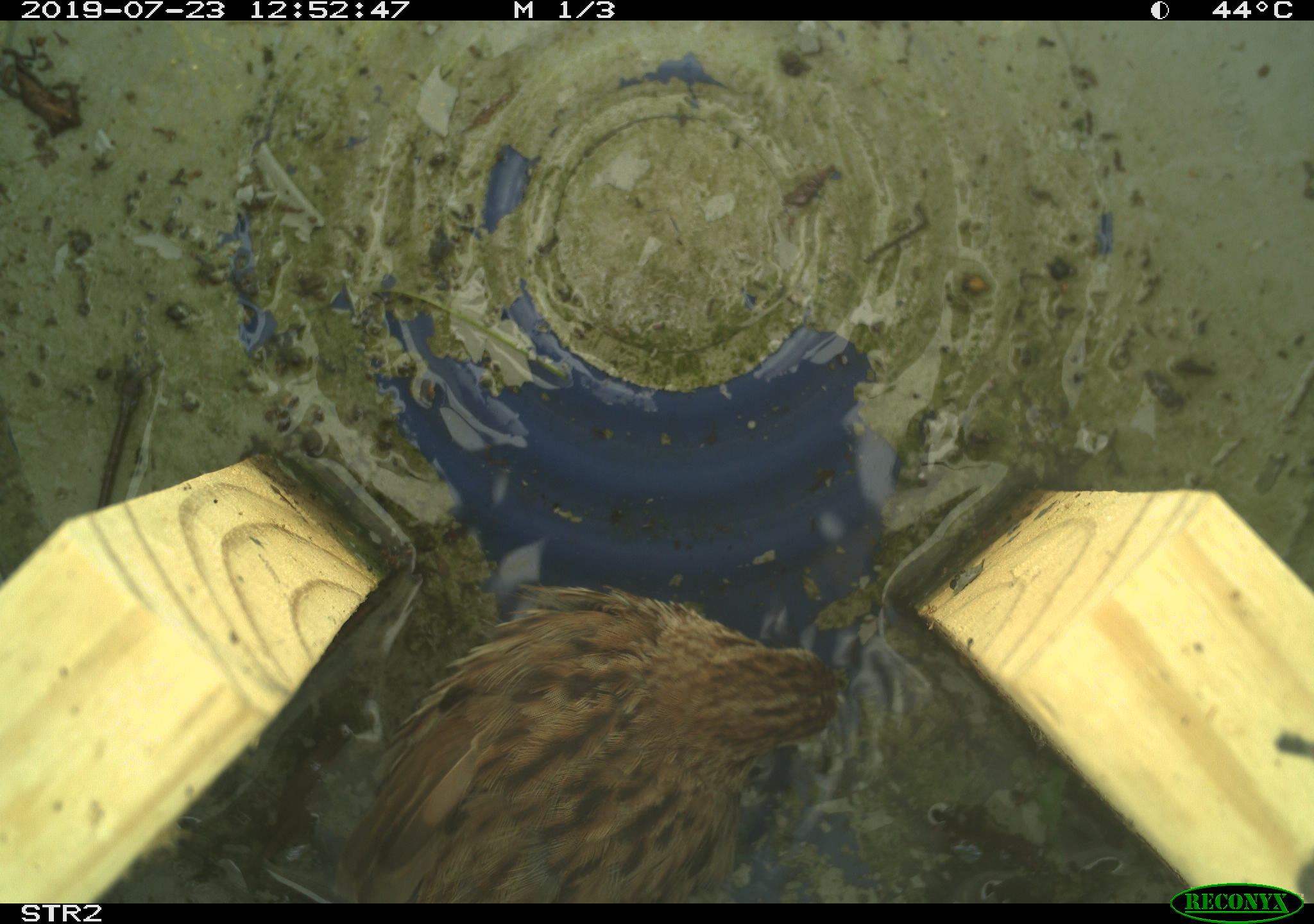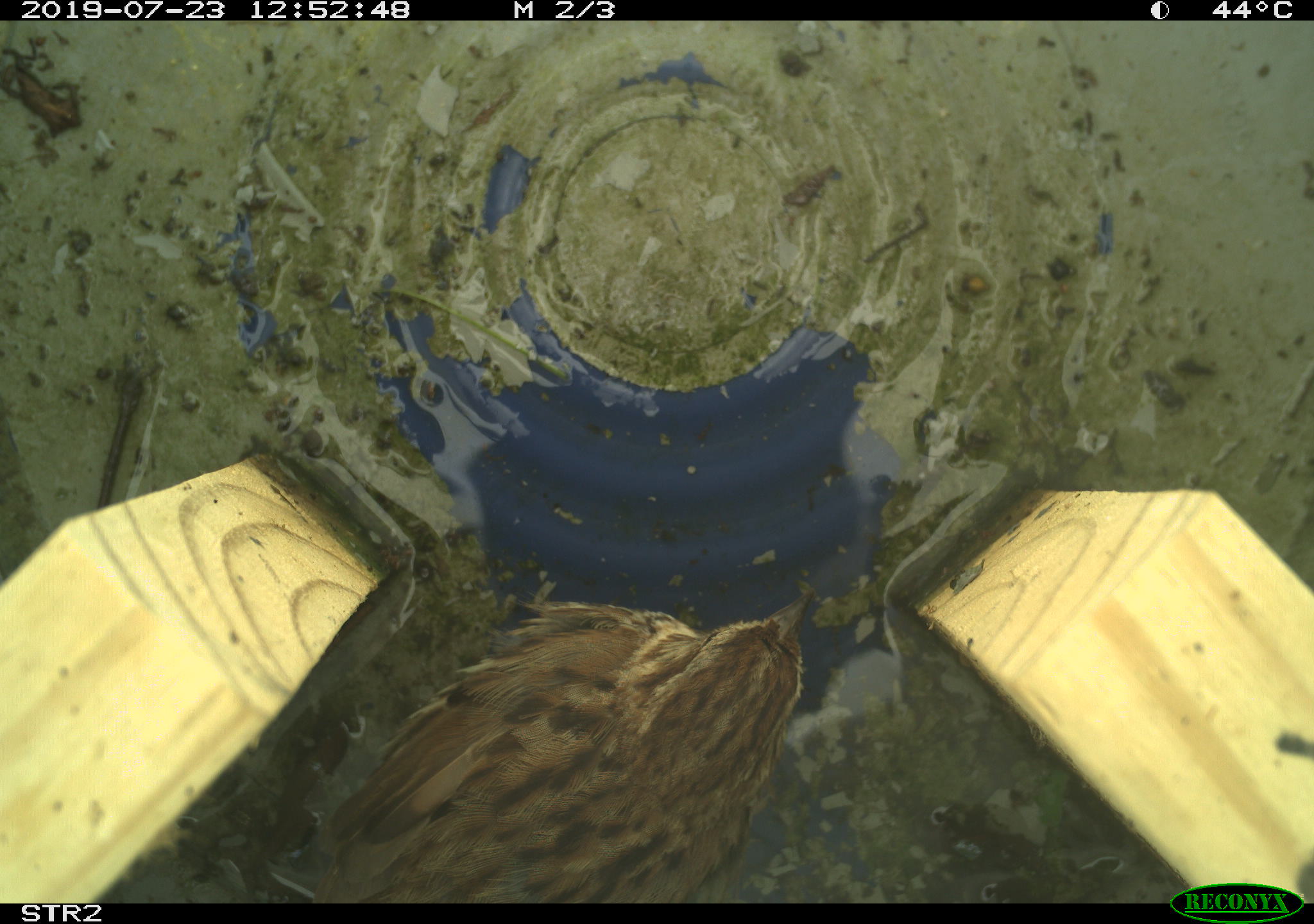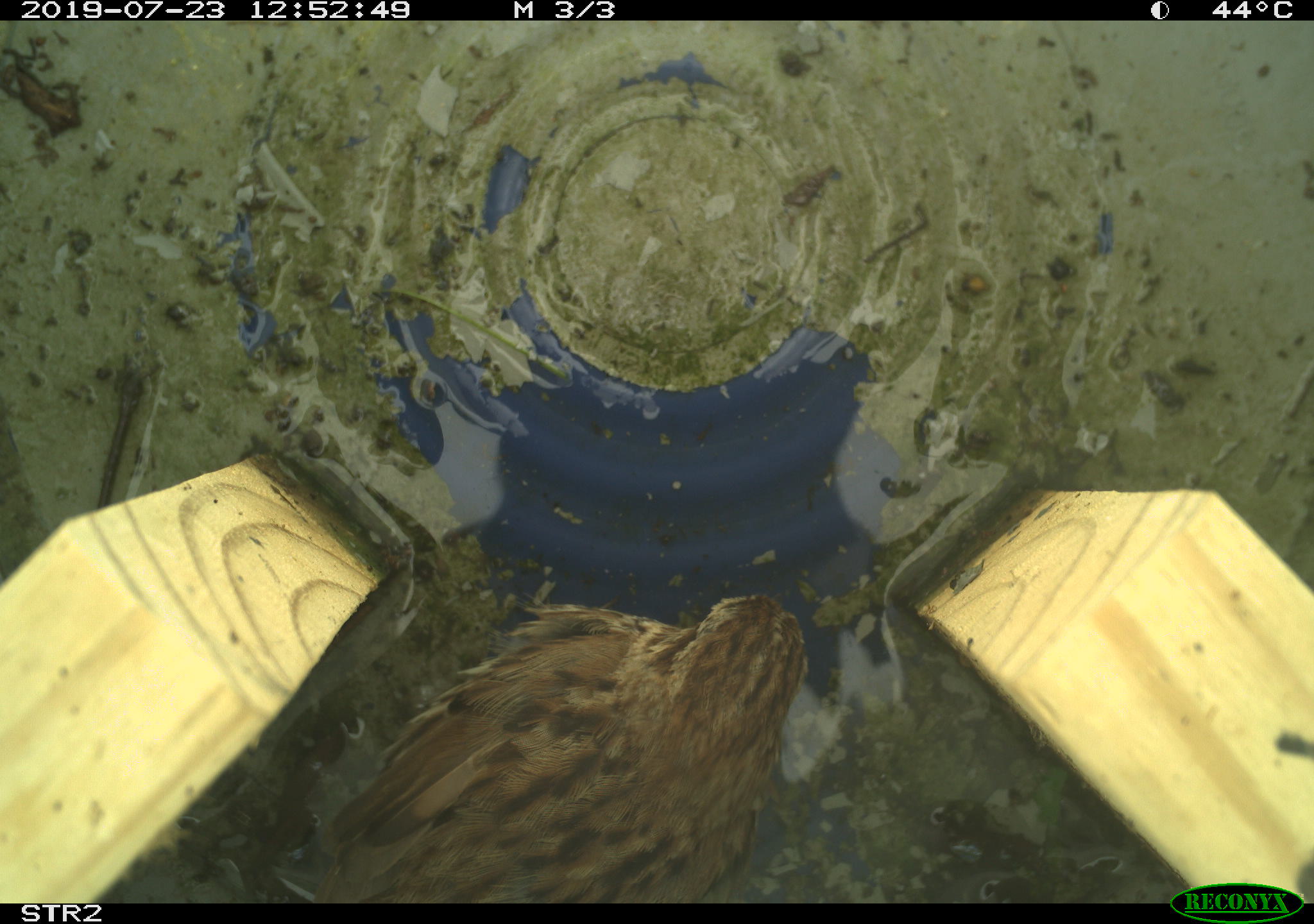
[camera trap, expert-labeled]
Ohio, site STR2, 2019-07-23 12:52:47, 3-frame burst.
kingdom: Animalia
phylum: Chordata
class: Aves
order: Passeriformes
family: Passerellidae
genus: Melospiza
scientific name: Melospiza melodia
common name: song sparrow